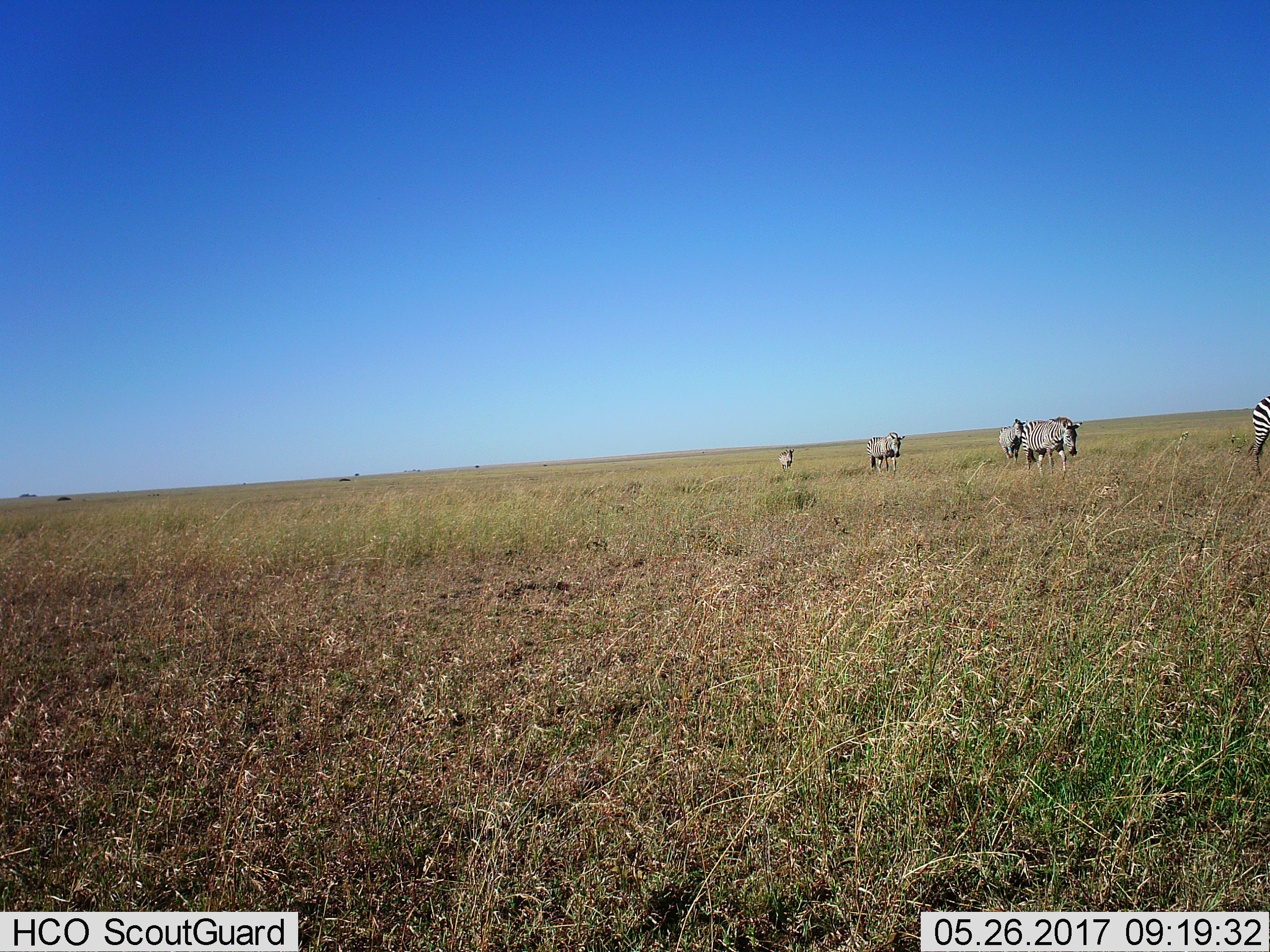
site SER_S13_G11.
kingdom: Animalia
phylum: Chordata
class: Mammalia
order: Perissodactyla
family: Equidae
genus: Equus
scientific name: Equus quagga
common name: plains zebra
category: zebraplains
Zebraplains (plains zebra) (Equus quagga), count 5. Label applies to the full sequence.